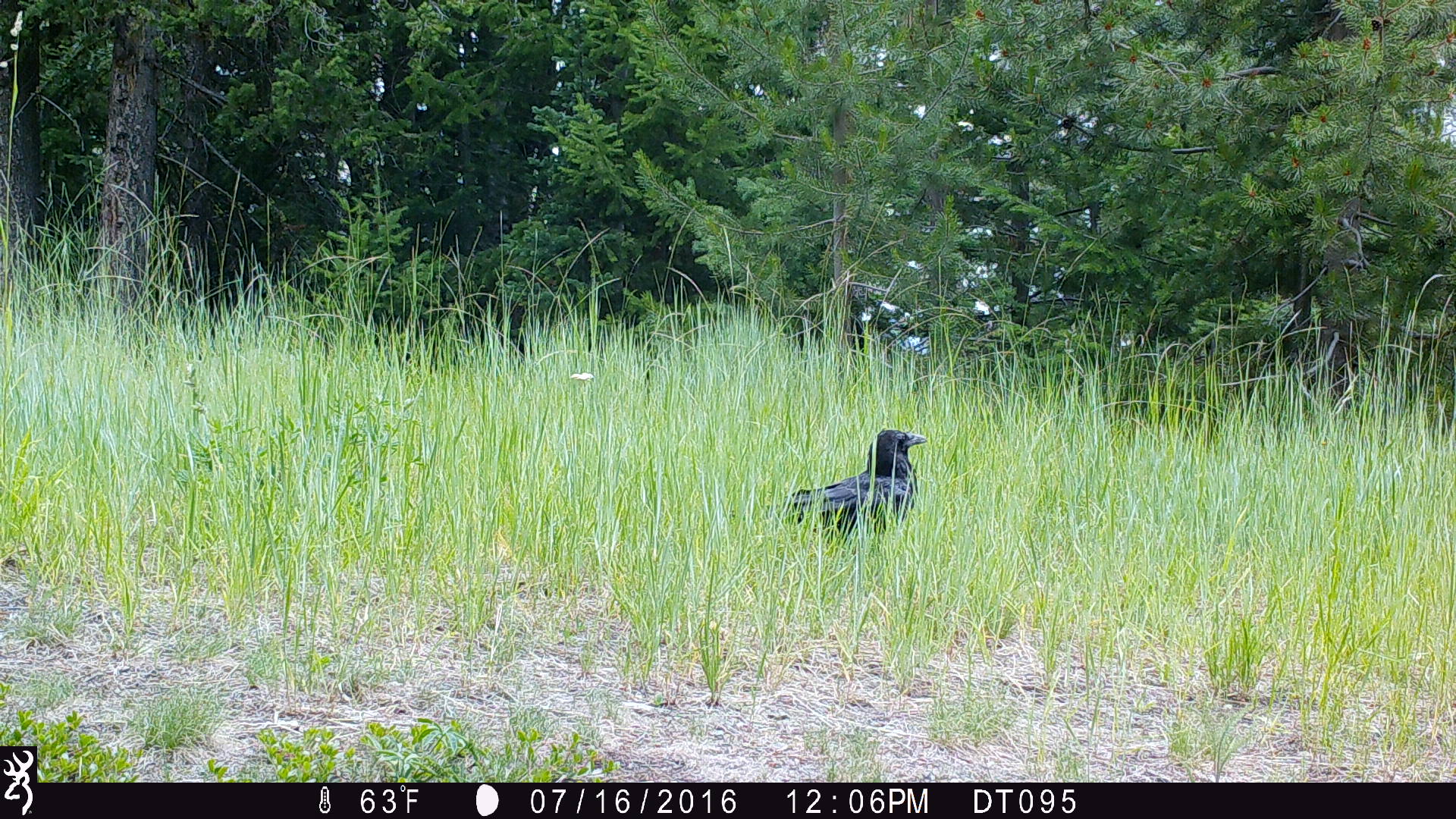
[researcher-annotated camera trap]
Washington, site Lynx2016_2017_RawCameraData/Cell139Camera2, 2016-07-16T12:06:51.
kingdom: Animalia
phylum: Chordata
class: Aves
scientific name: Aves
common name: birds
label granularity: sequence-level